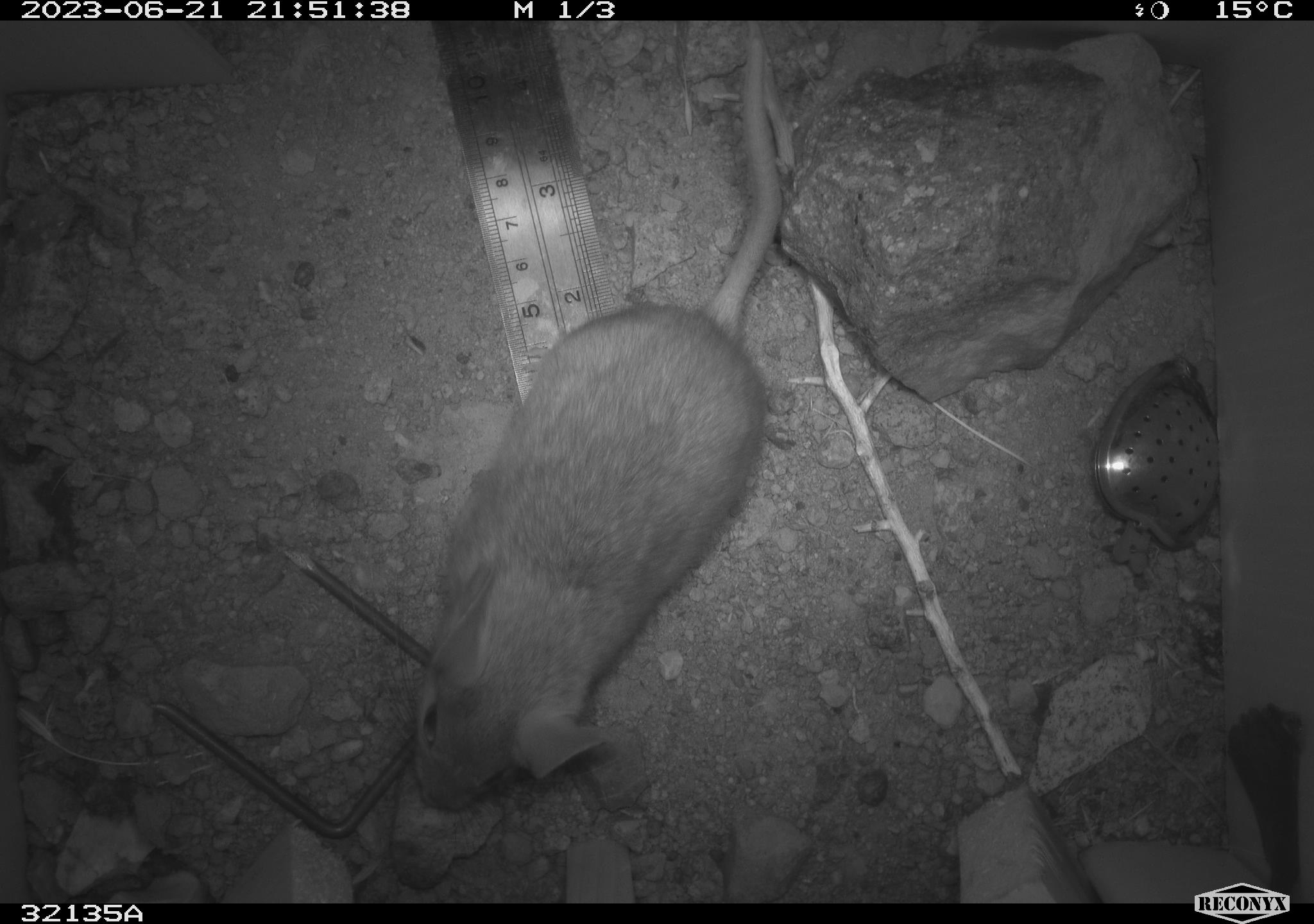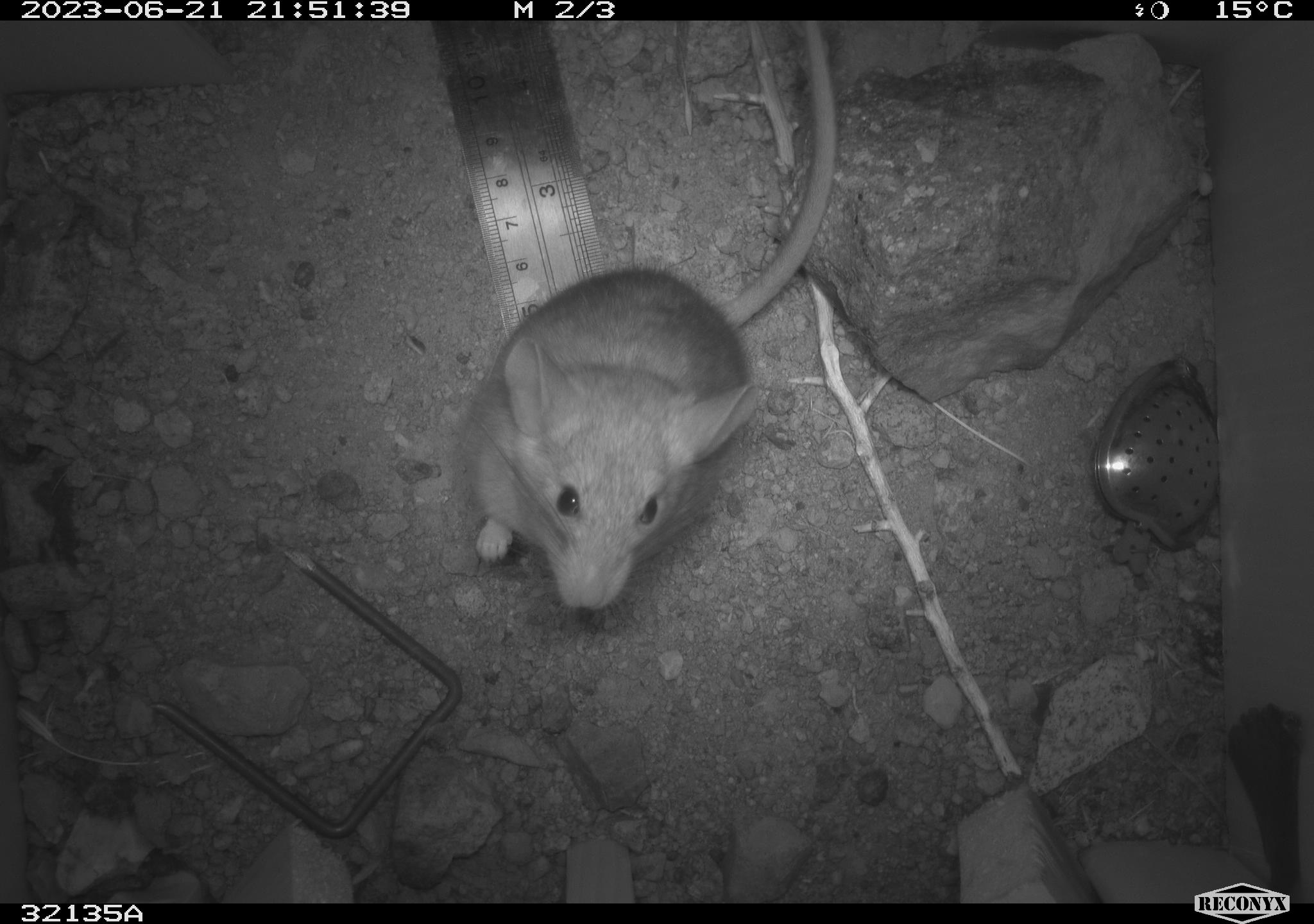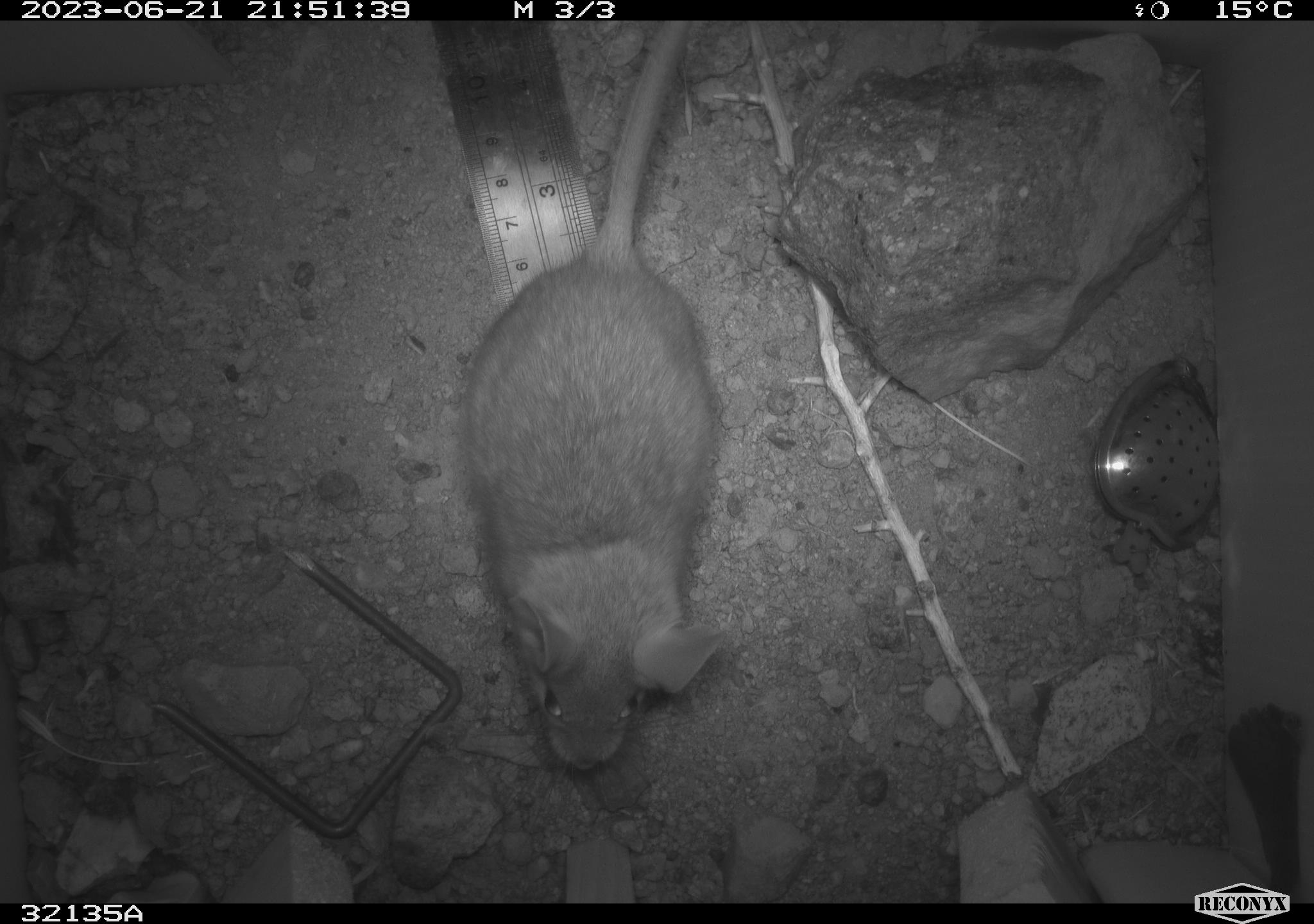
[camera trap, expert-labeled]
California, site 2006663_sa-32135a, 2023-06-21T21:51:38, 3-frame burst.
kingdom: Animalia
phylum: Chordata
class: Mammalia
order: Rodentia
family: Cricetidae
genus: Neotoma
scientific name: Neotoma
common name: pack rat or woodrat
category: neotoma species